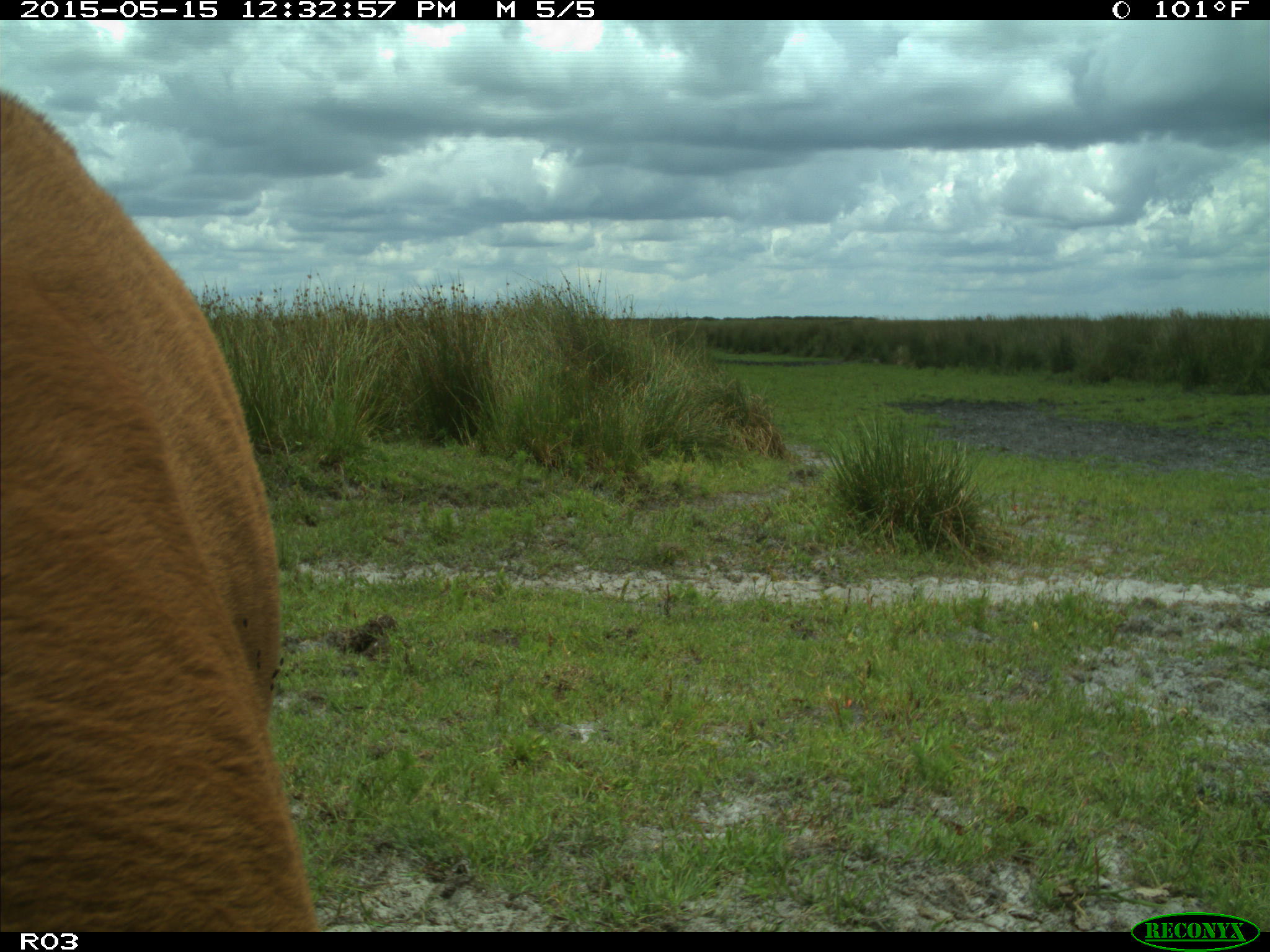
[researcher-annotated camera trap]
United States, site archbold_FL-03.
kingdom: Animalia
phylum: Chordata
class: Mammalia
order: Artiodactyla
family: Bovidae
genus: Bos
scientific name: Bos taurus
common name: domestic cow